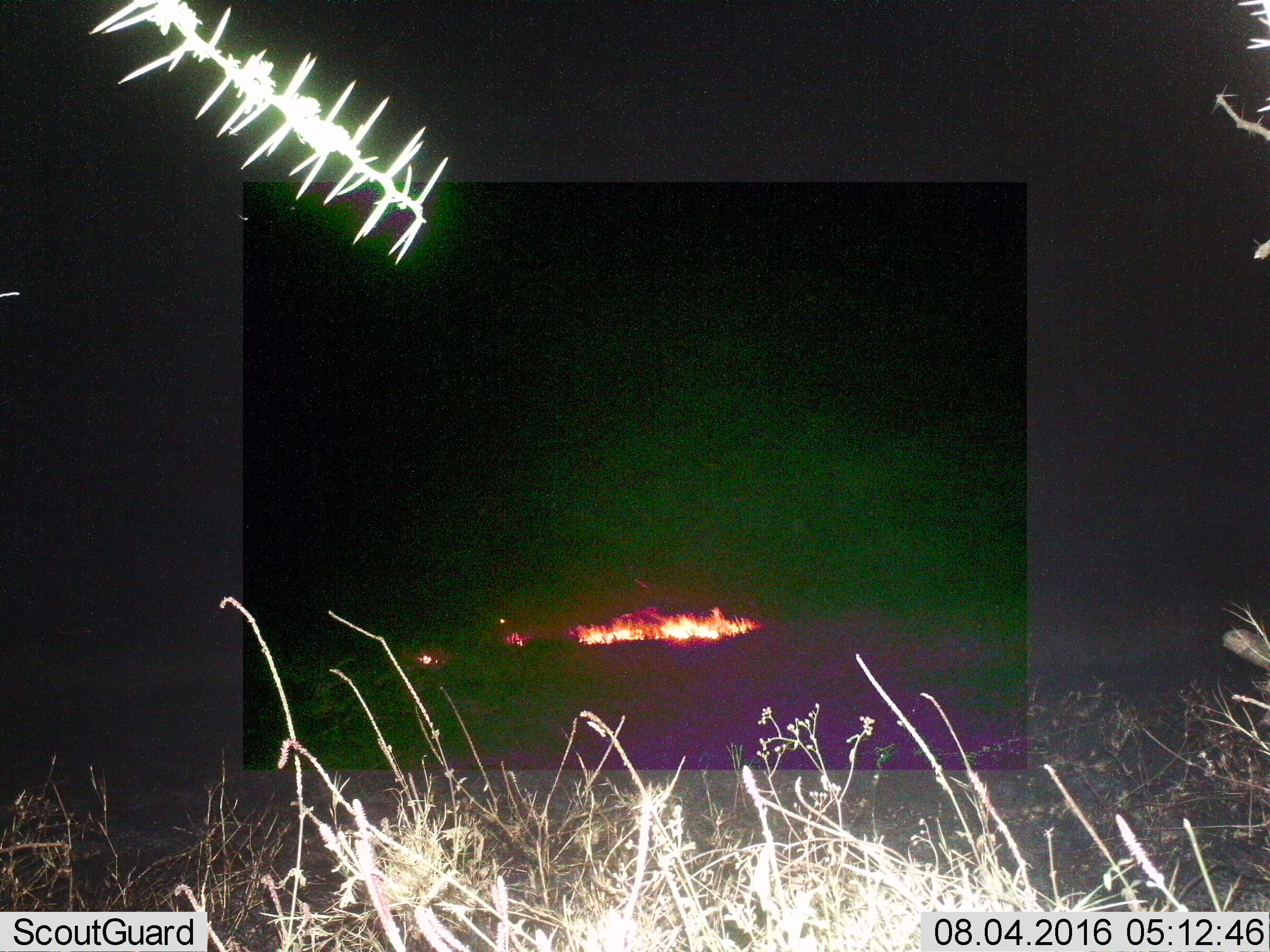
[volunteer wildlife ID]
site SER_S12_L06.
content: unidentified animal